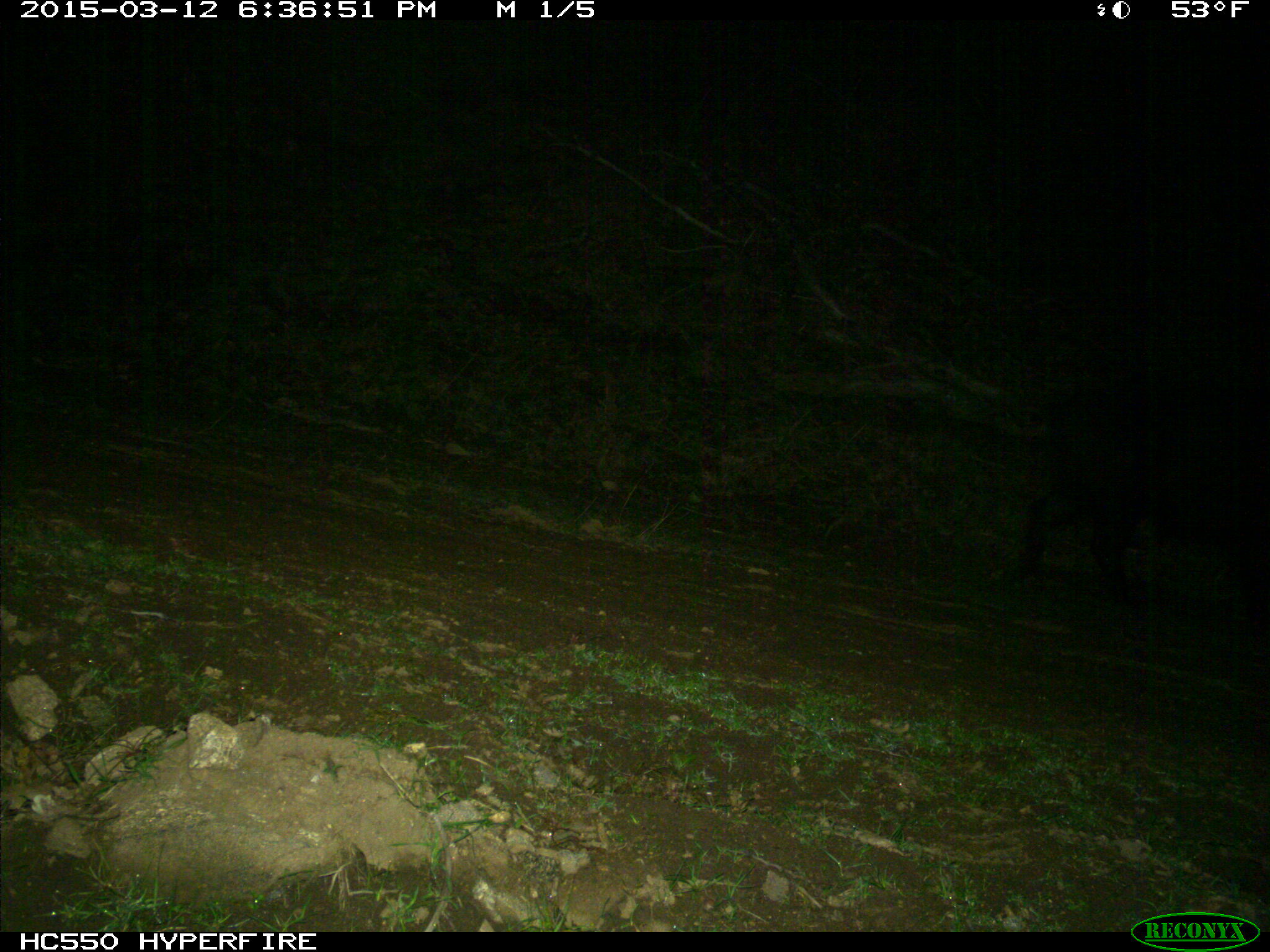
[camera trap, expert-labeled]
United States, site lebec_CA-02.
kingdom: Animalia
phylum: Chordata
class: Mammalia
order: Artiodactyla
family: Suidae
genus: Sus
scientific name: Sus scrofa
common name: wild boar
Sus scrofa (wild boar).